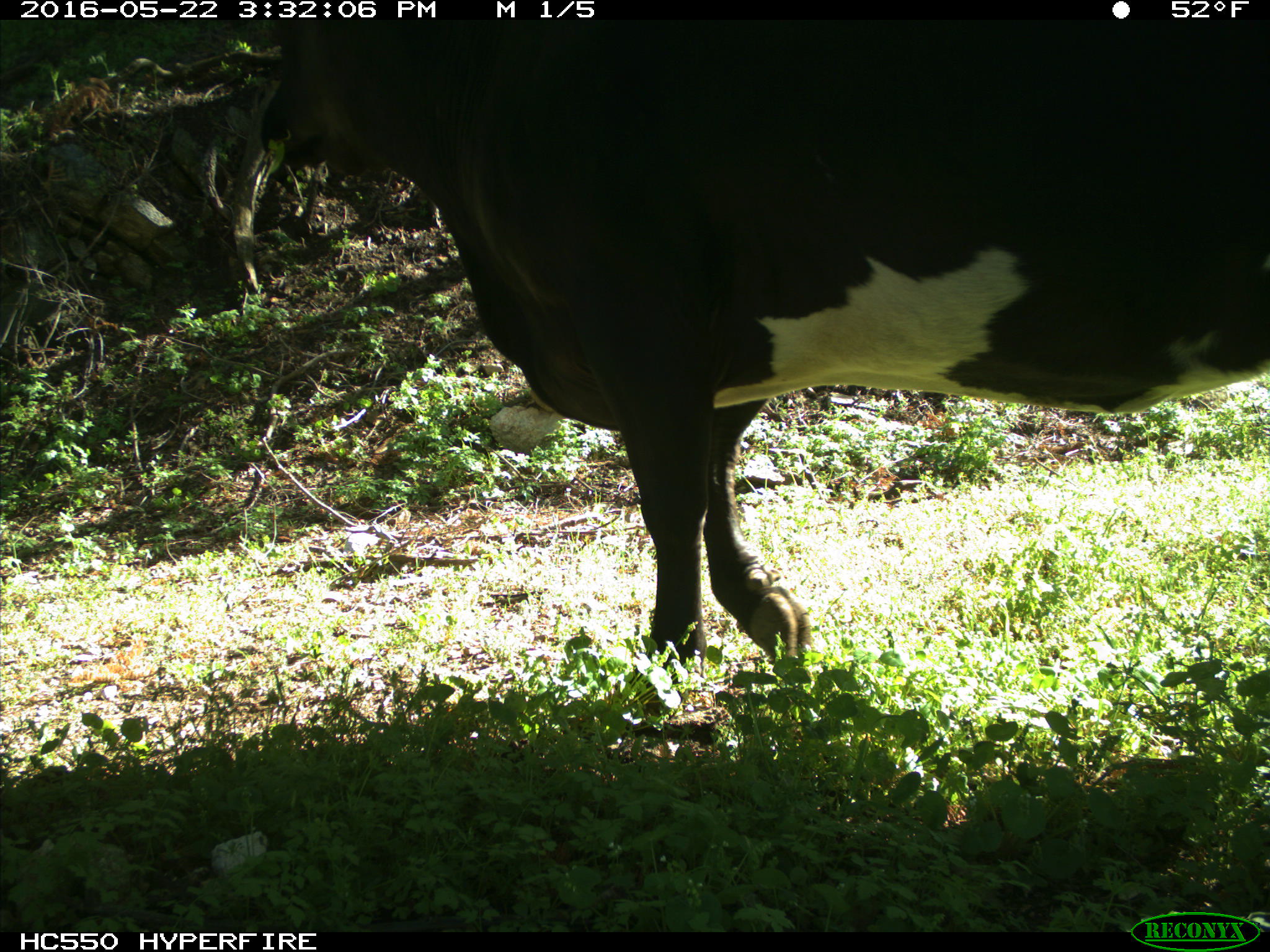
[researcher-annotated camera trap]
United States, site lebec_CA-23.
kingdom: Animalia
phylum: Chordata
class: Mammalia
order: Artiodactyla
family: Bovidae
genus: Bos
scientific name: Bos taurus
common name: domestic cow